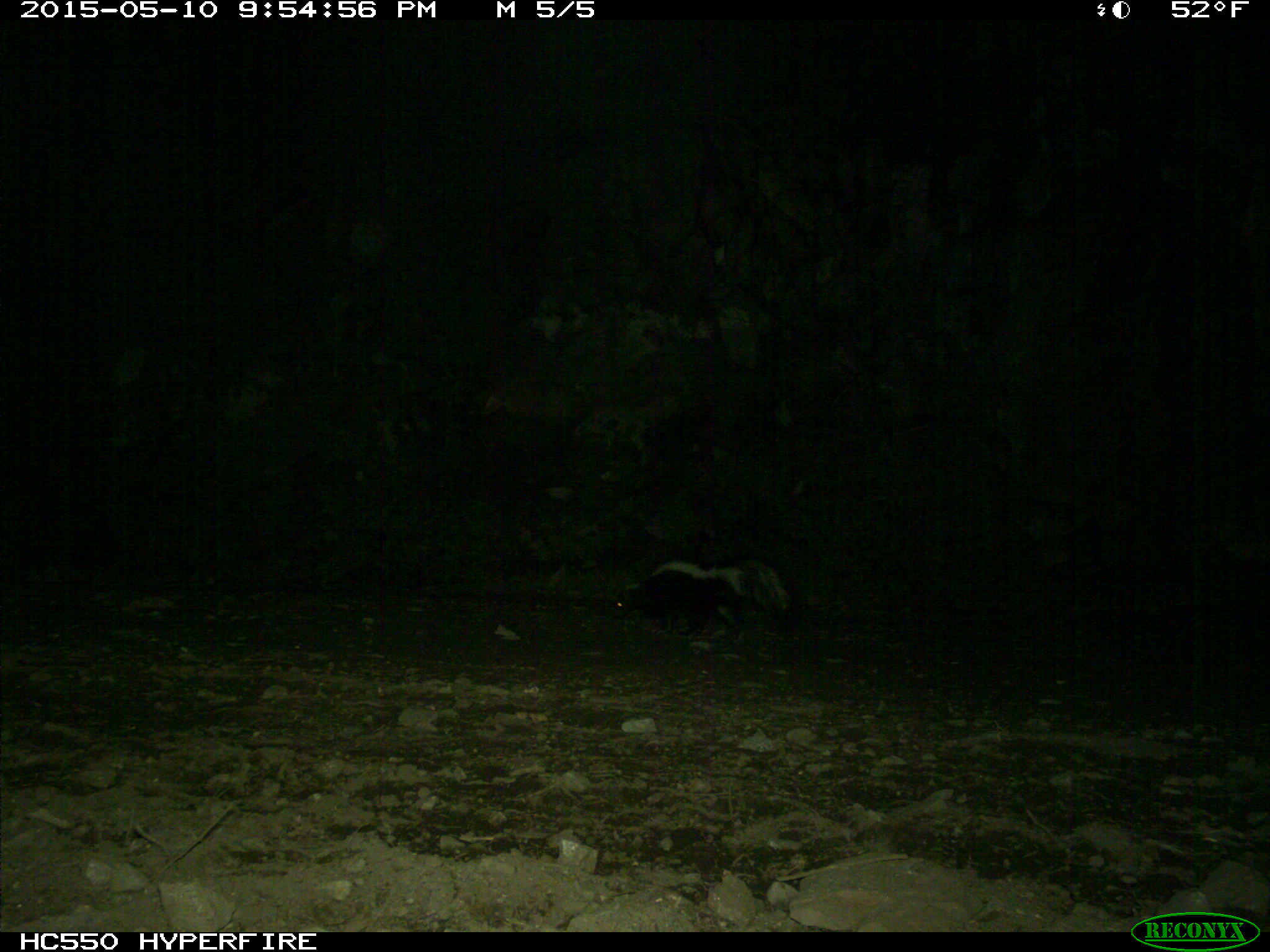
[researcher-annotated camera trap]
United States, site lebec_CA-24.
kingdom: Animalia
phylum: Chordata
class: Mammalia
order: Carnivora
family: Mephitidae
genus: Mephitis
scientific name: Mephitis mephitis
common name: striped skunk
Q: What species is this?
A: Mephitis mephitis (striped skunk).